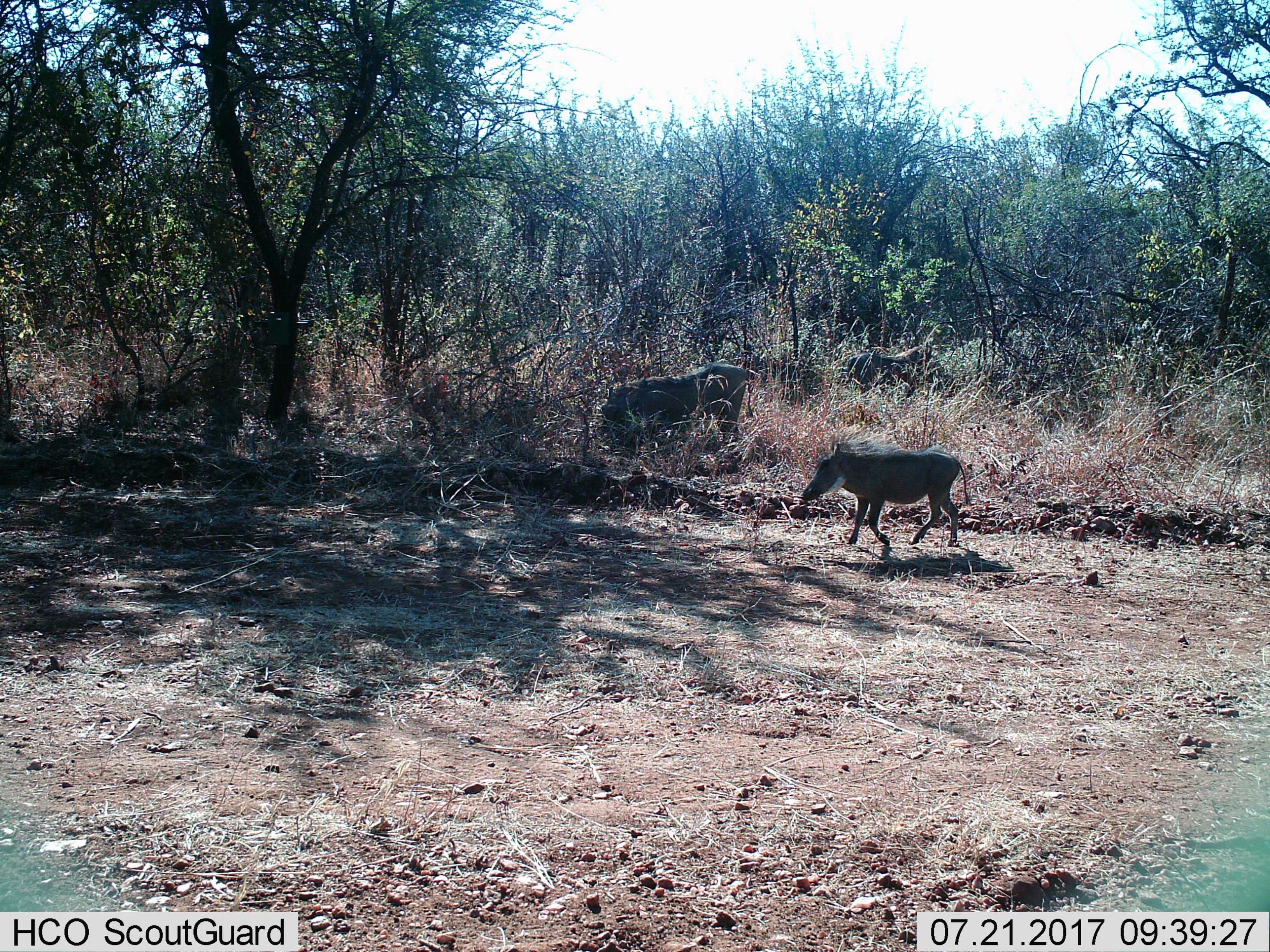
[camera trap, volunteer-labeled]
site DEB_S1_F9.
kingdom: Animalia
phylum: Chordata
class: Mammalia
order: Artiodactyla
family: Suidae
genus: Phacochoerus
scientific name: Phacochoerus africanus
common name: warthog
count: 3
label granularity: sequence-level